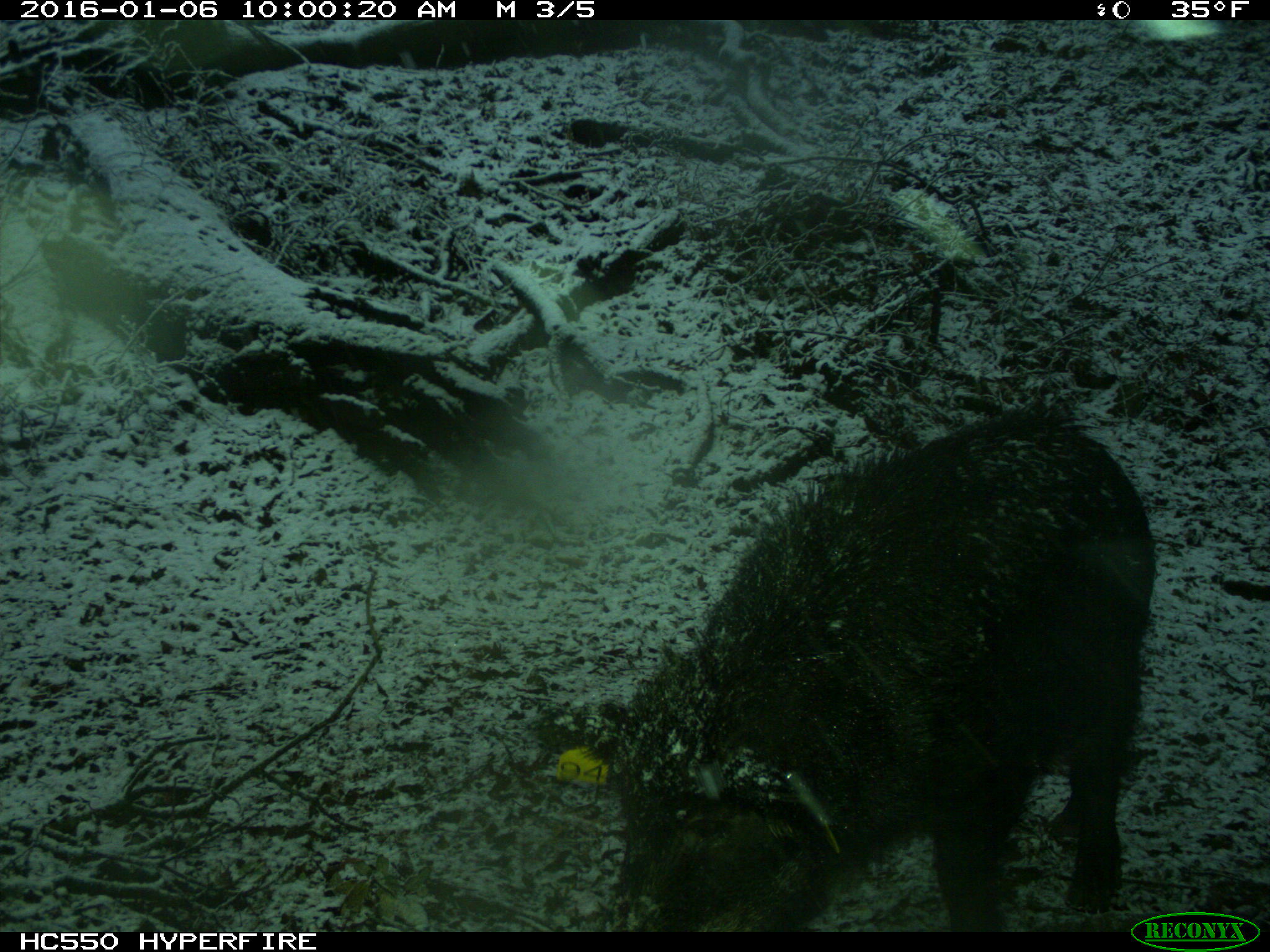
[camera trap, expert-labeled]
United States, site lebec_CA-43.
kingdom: Animalia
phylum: Chordata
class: Mammalia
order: Artiodactyla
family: Suidae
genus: Sus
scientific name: Sus scrofa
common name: wild boar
Sus scrofa (wild boar).